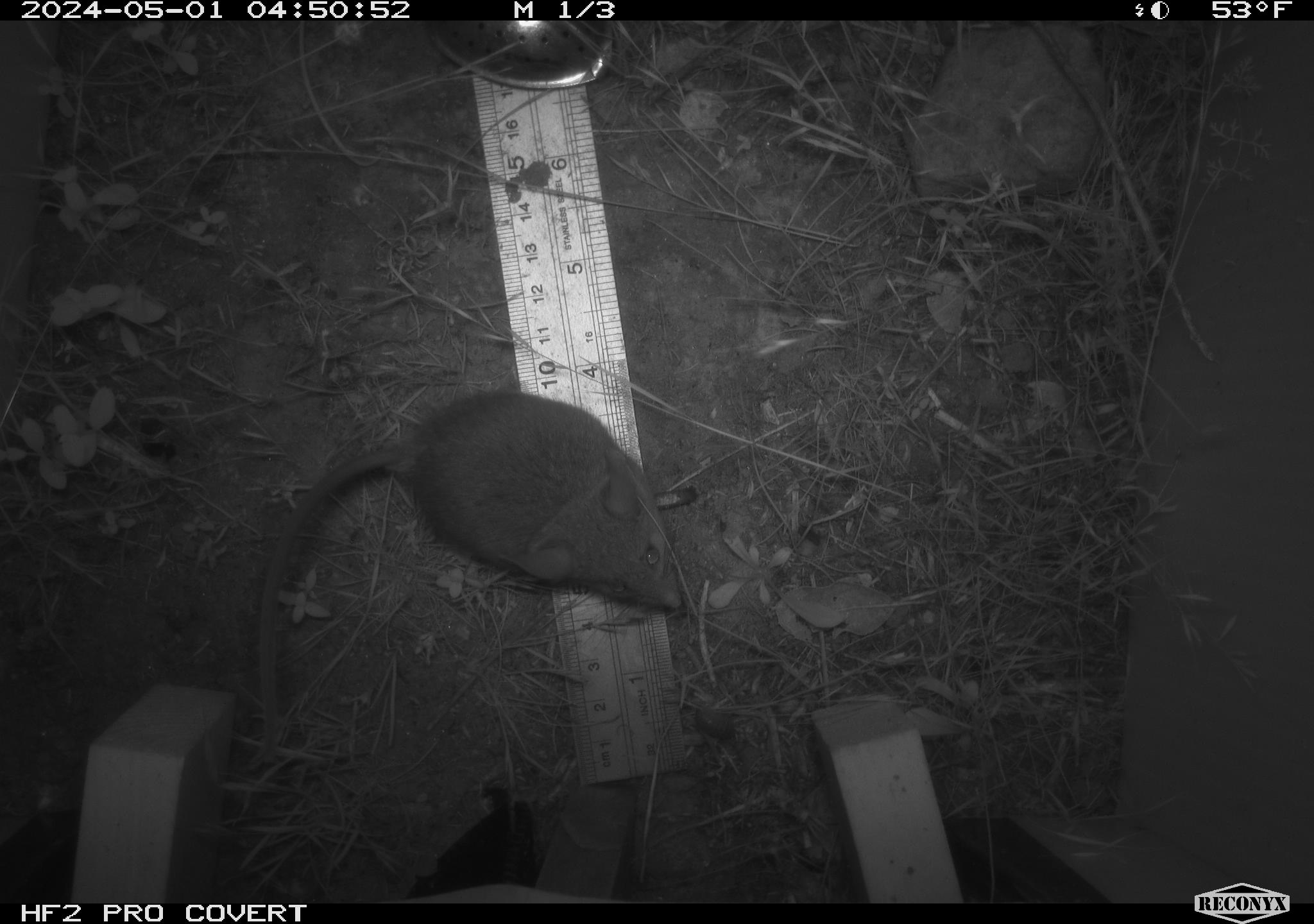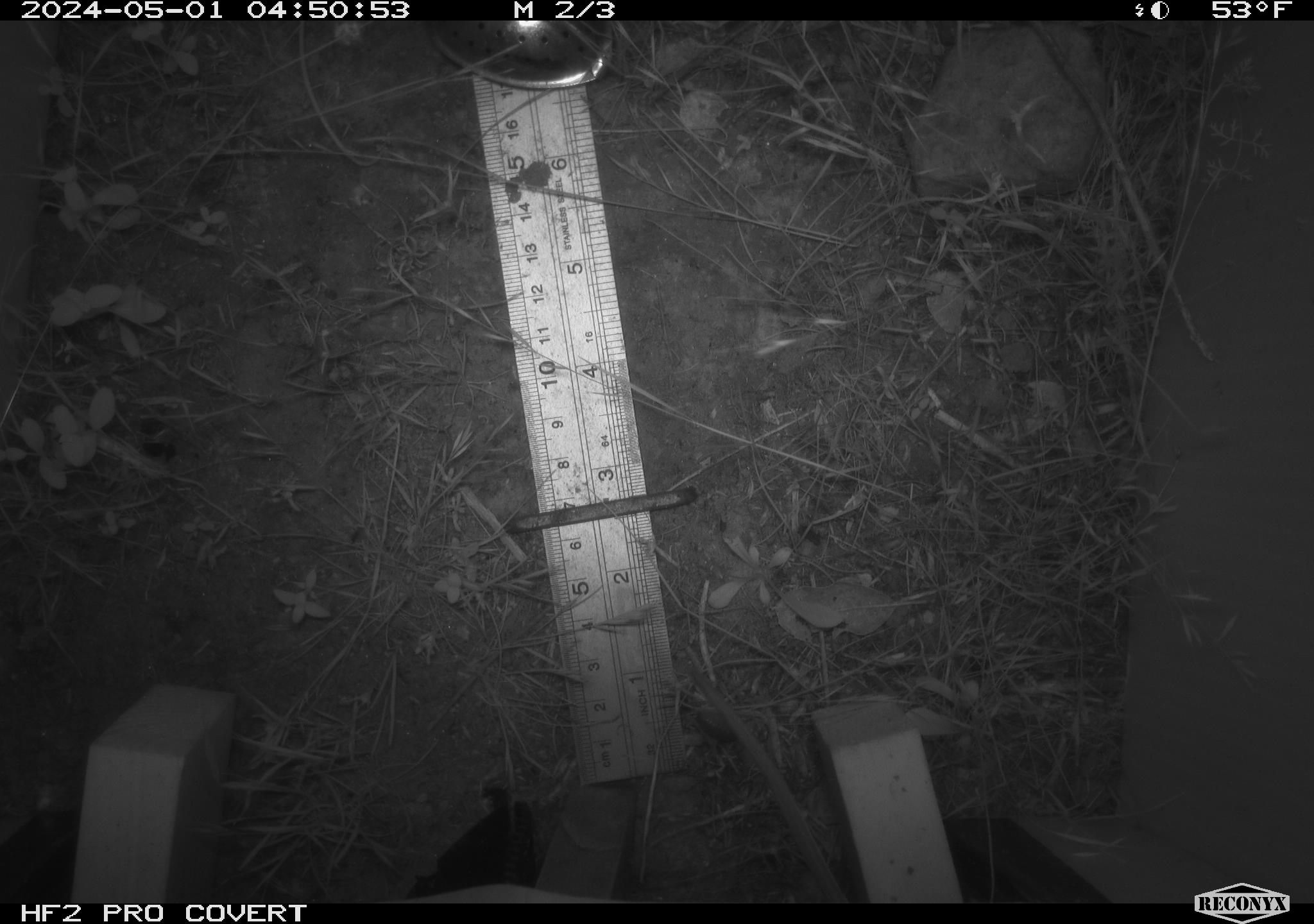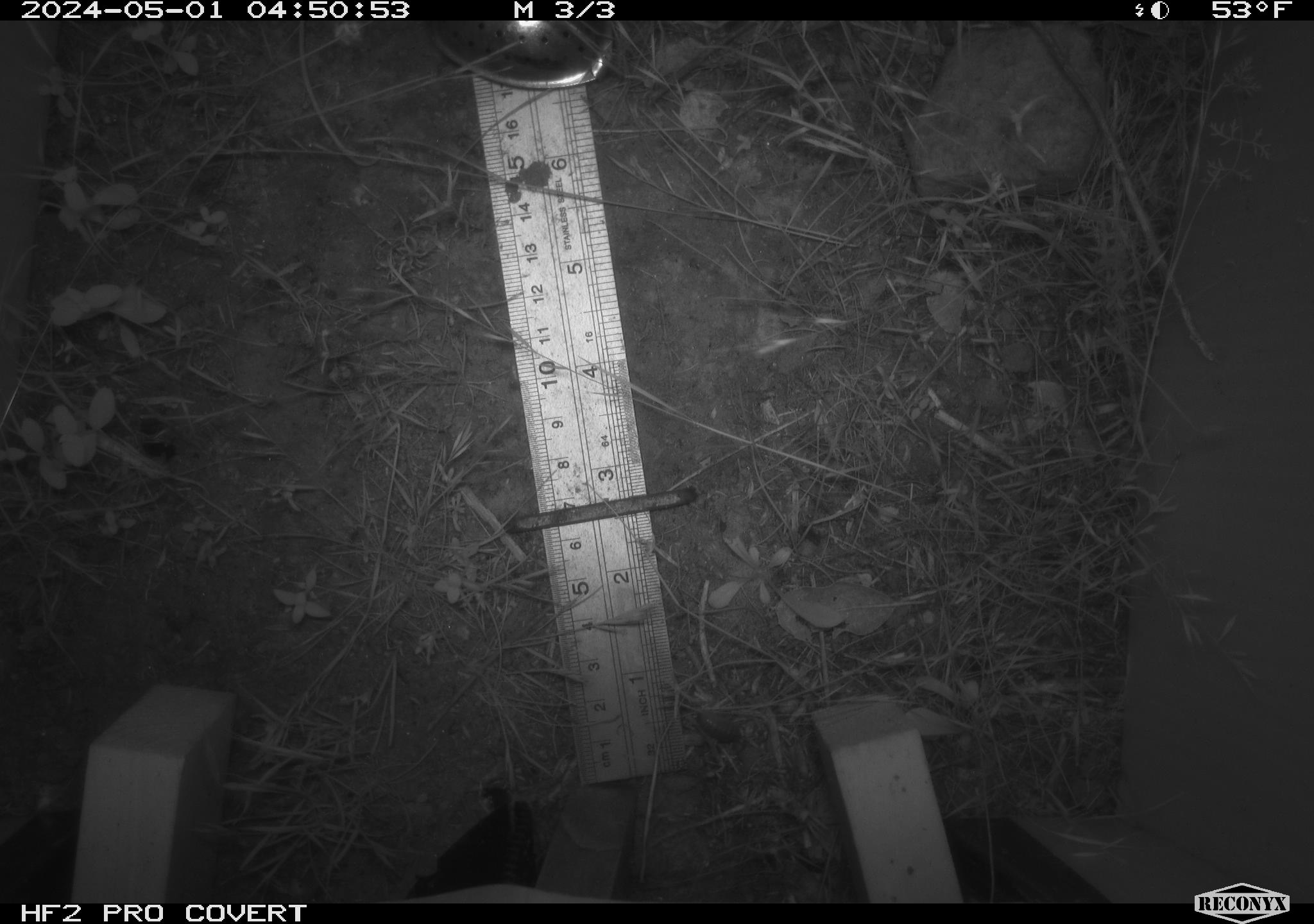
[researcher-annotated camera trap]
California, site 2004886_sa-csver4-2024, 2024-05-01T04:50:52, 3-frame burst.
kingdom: Animalia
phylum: Chordata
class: Mammalia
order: Rodentia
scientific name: Rodentia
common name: mouse species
Mouse species (Rodentia).